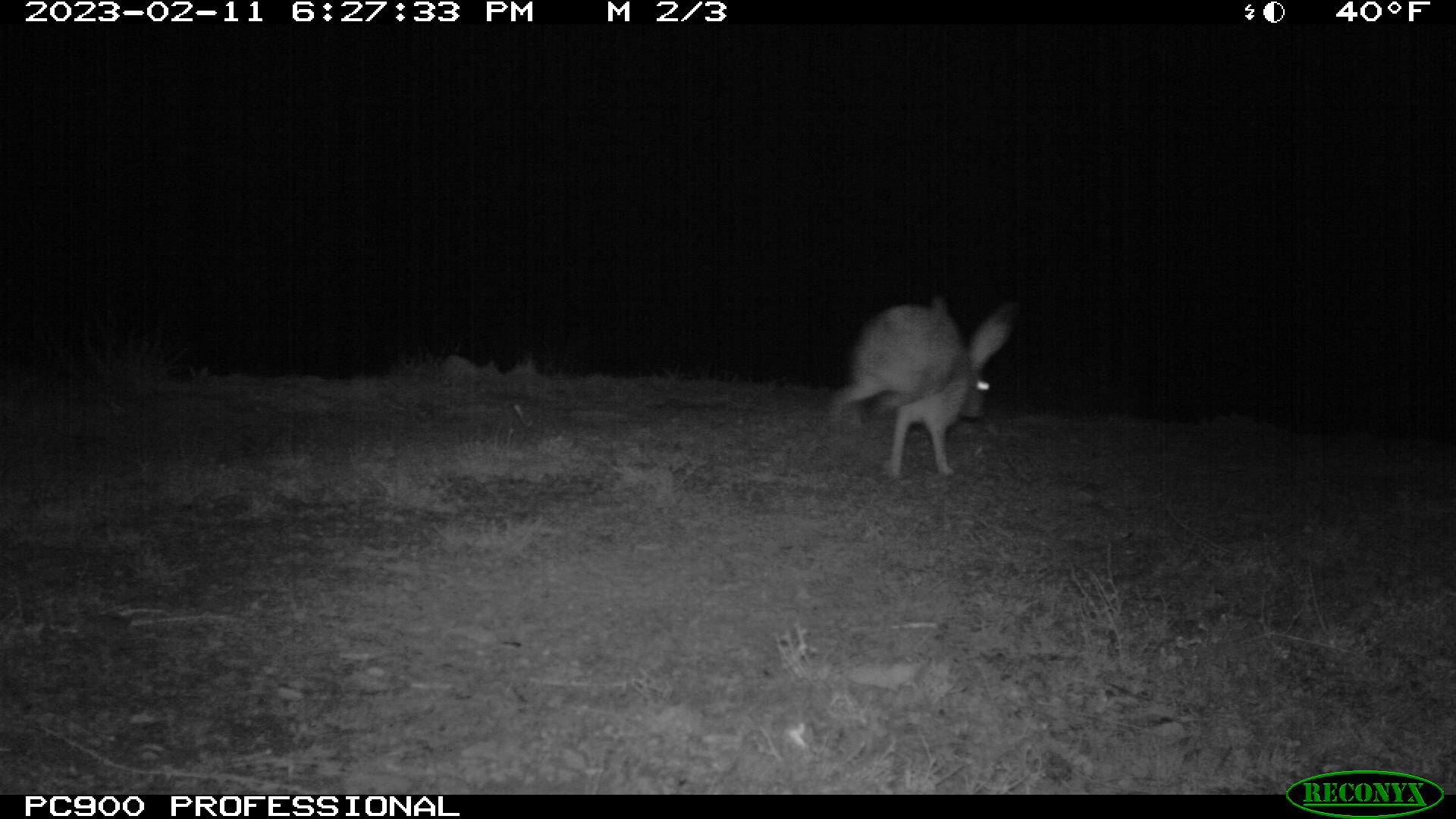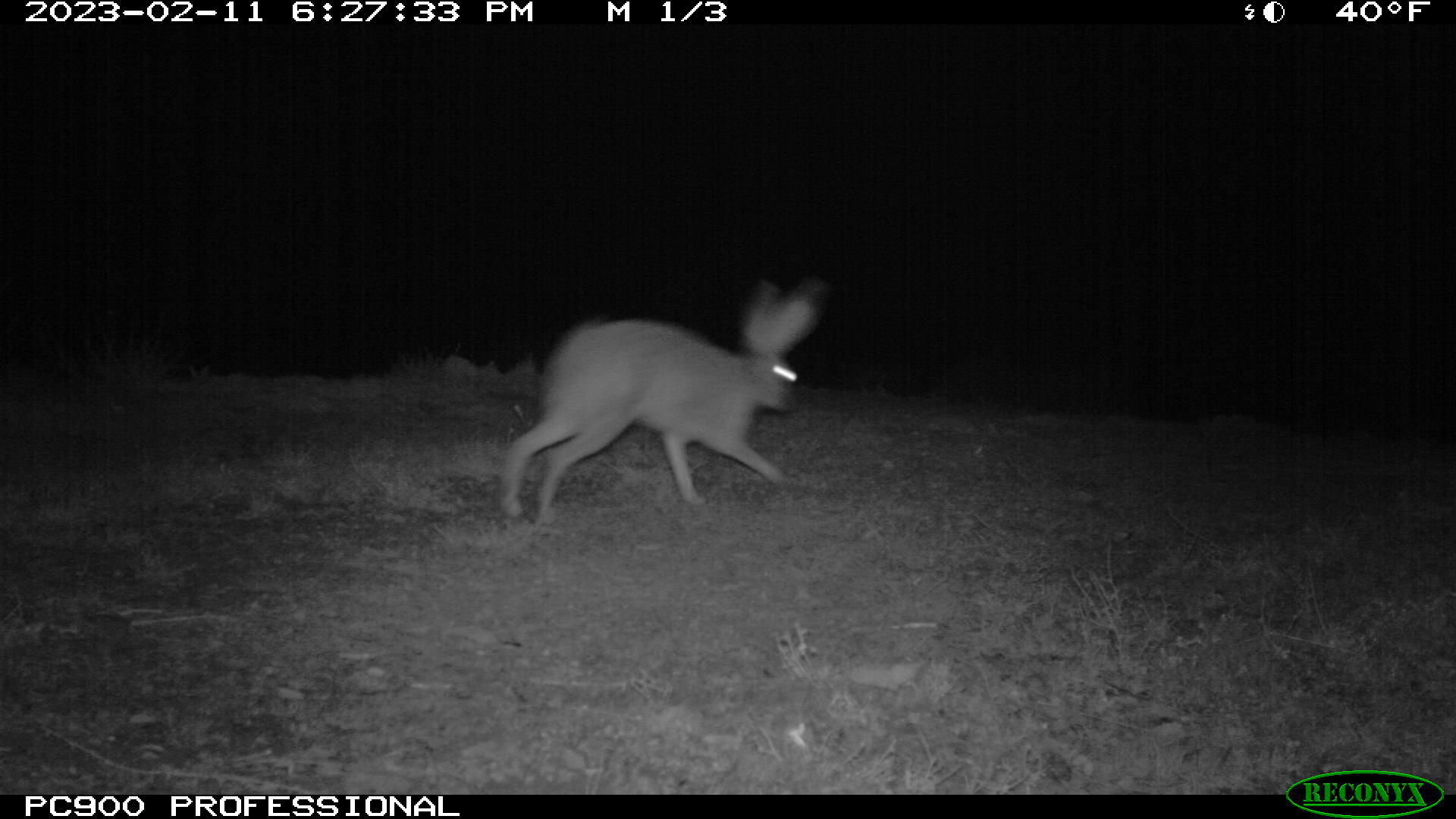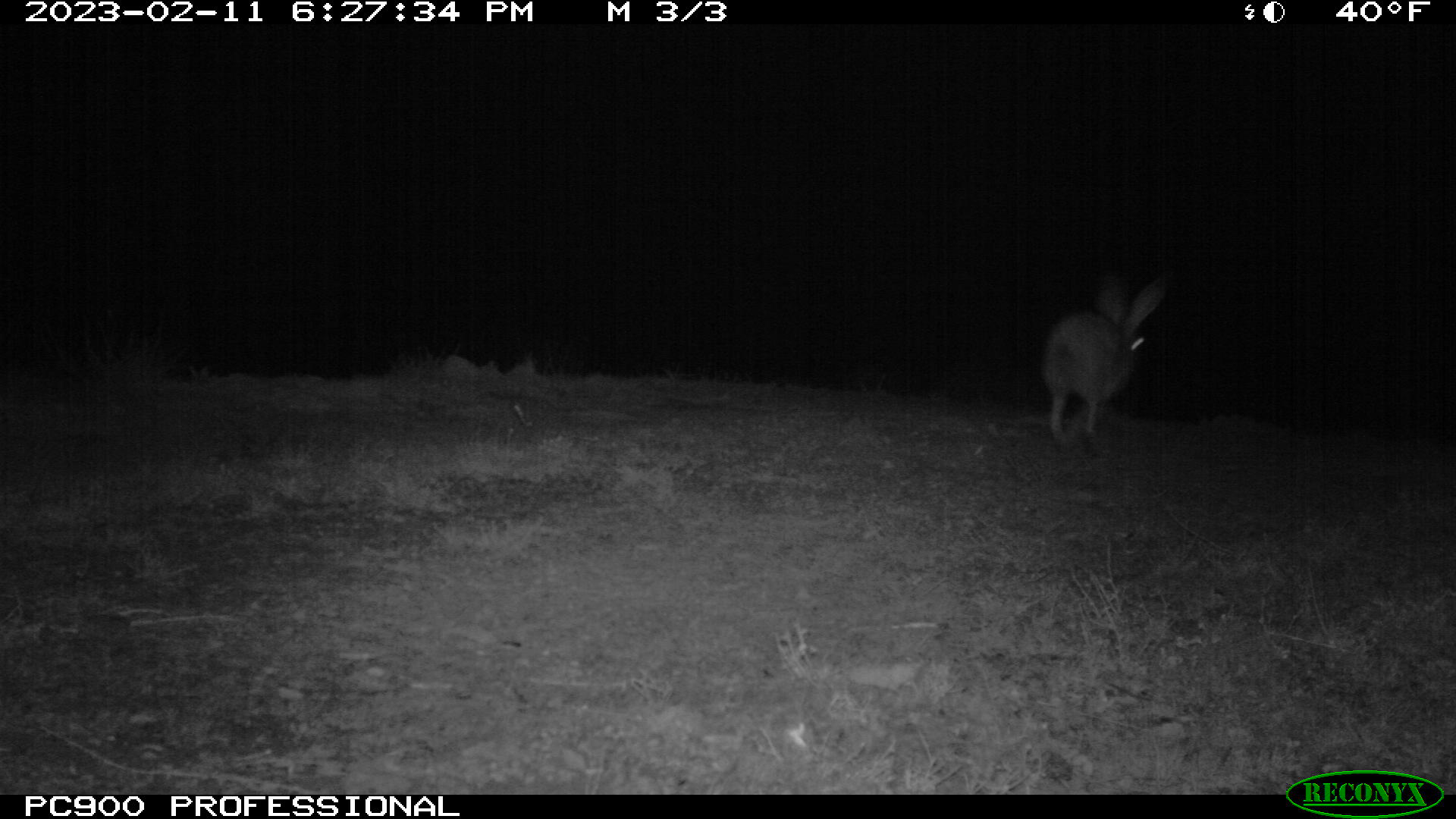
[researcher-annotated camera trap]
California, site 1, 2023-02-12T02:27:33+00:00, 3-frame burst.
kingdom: Animalia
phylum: Chordata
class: Mammalia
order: Lagomorpha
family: Leporidae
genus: Lepus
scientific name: Lepus californicus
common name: black-tailed jackrabbit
Black-tailed jackrabbit (Lepus californicus).